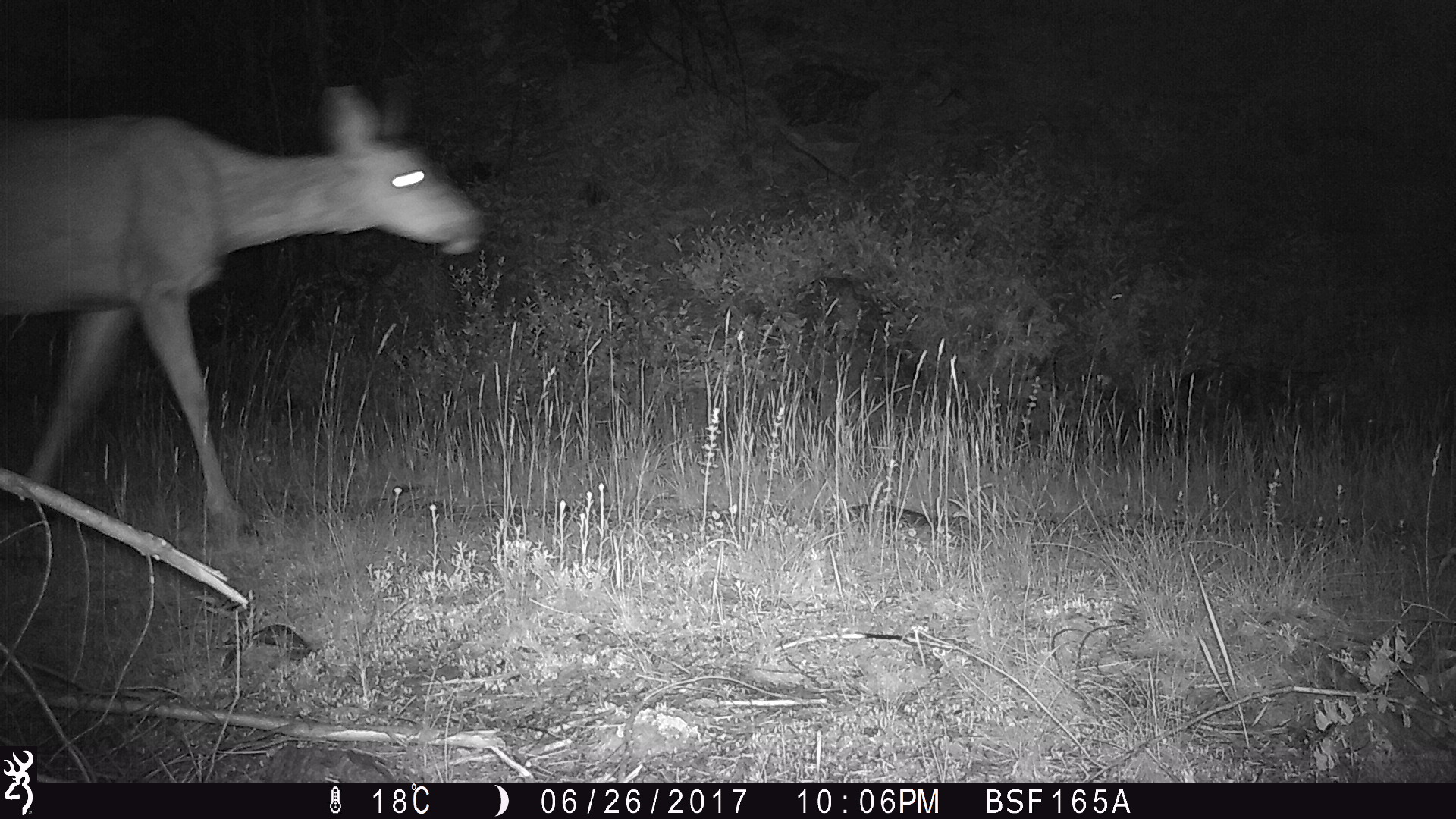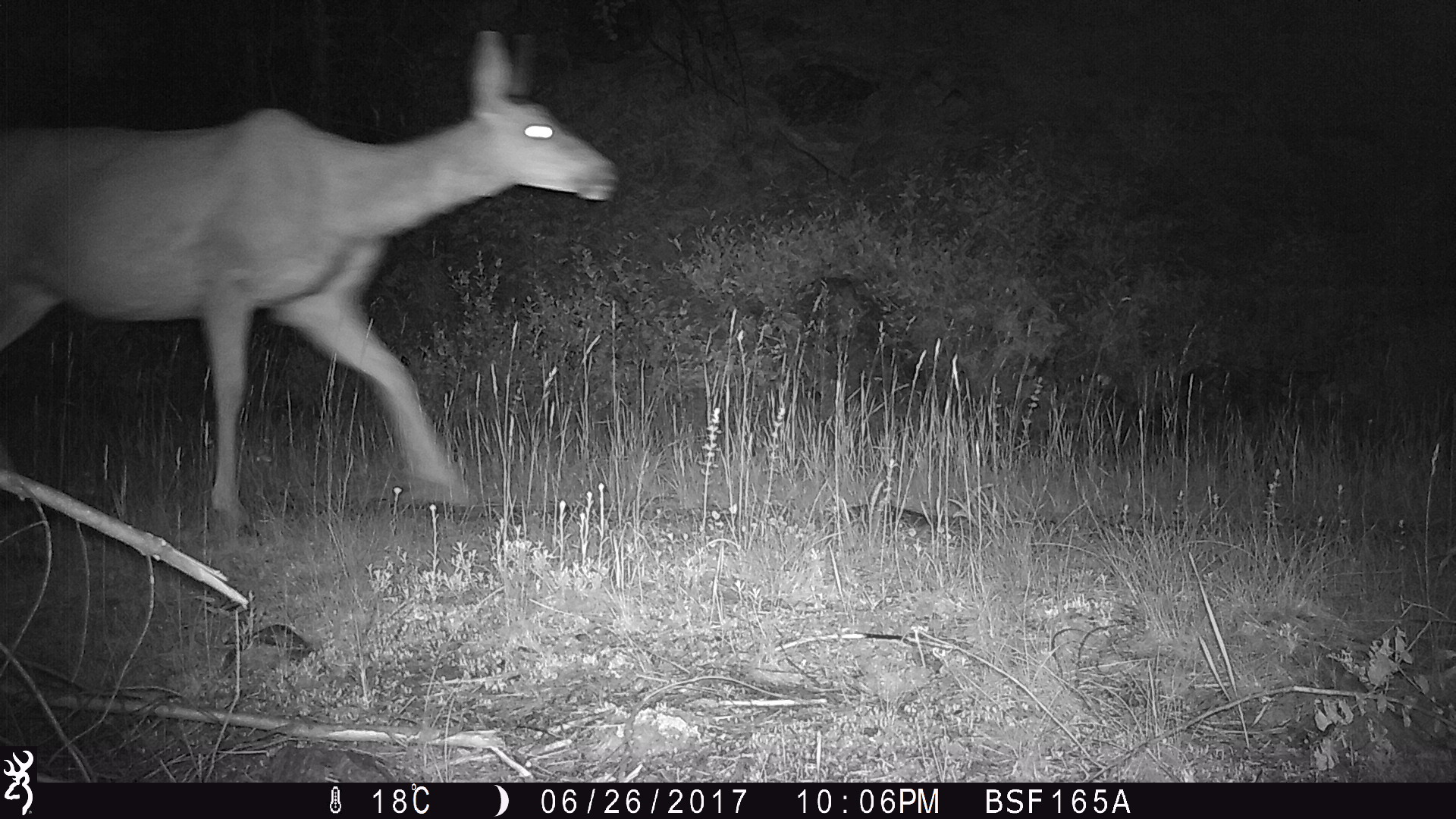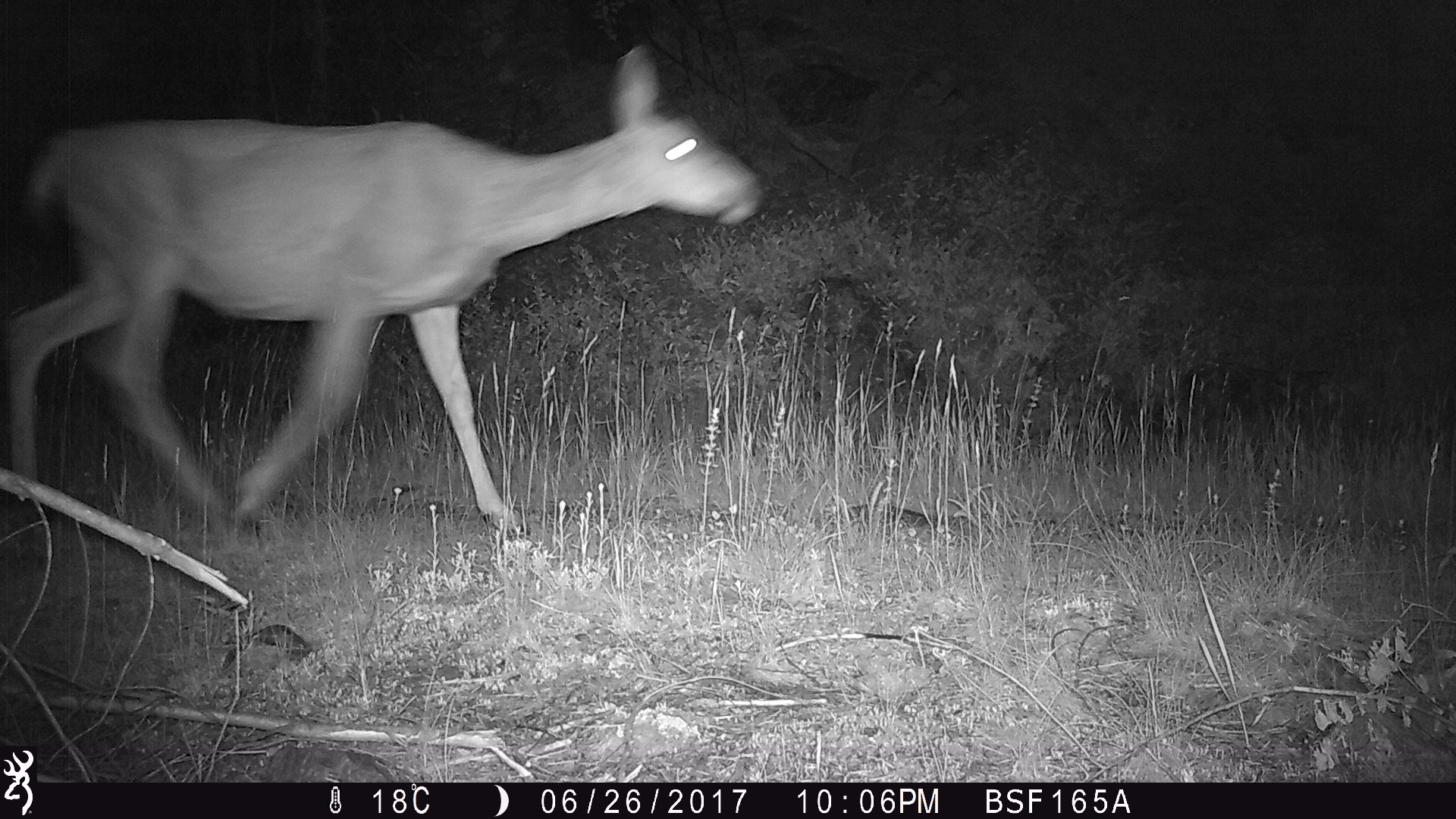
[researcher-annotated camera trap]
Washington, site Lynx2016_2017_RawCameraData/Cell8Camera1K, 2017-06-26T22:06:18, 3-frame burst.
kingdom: Animalia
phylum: Chordata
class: Mammalia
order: Artiodactyla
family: Cervidae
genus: Odocoileus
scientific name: Odocoileus hemionus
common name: mule deer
Odocoileus hemionus (mule deer). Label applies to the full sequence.